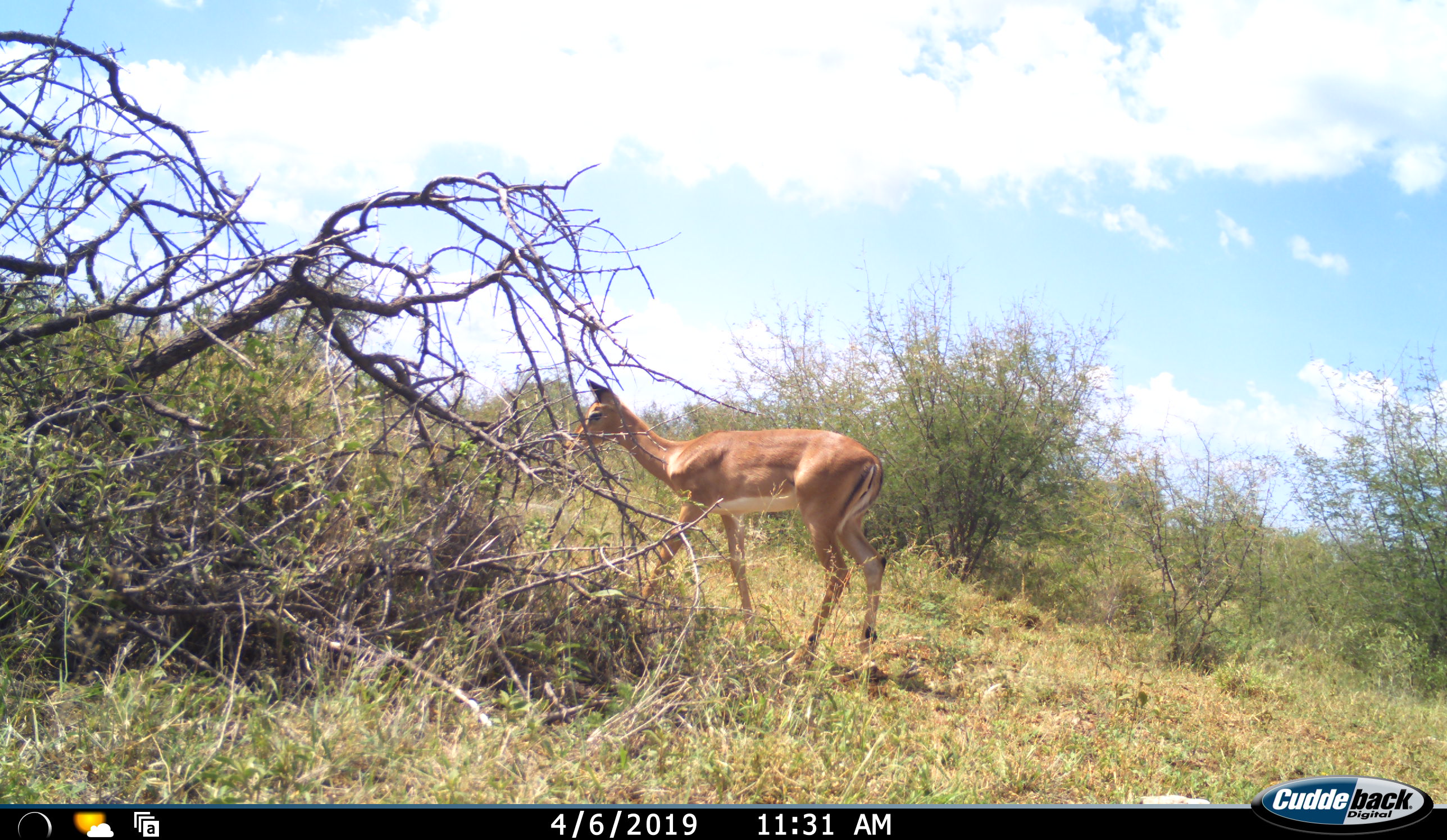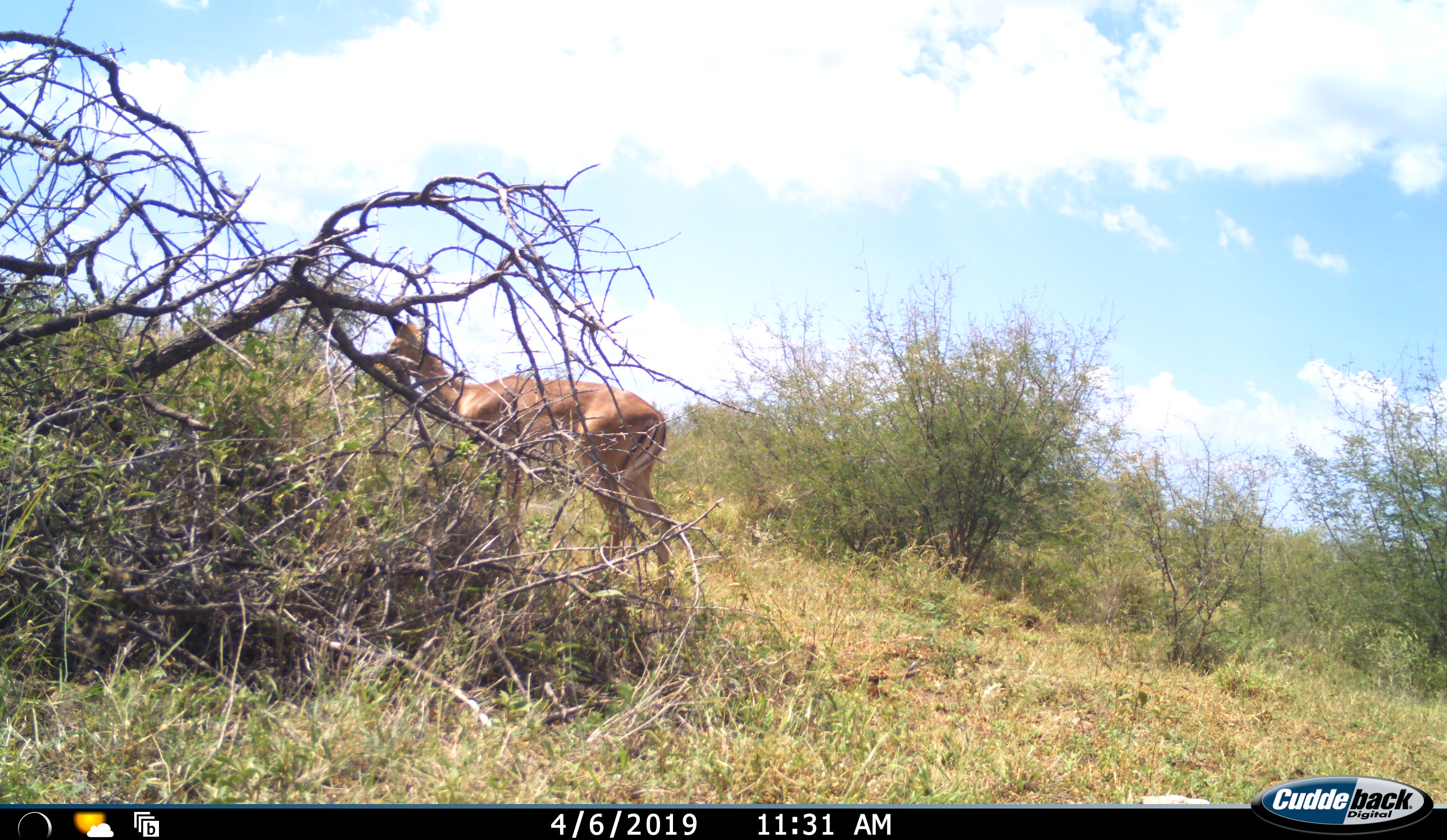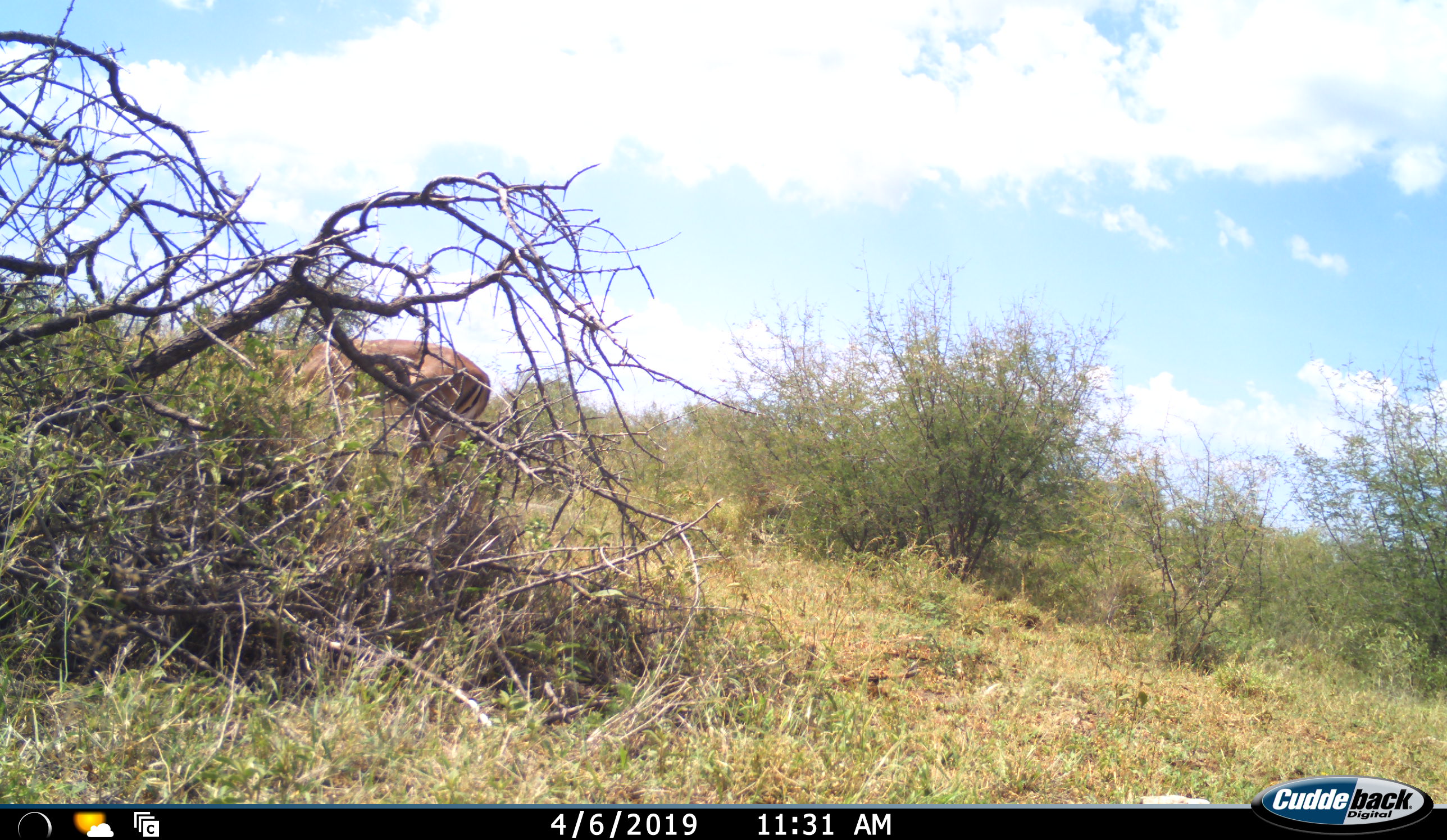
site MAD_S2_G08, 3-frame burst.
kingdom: Animalia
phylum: Chordata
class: Mammalia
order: Artiodactyla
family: Bovidae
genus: Aepyceros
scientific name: Aepyceros melampus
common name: impala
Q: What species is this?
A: Impala (Aepyceros melampus).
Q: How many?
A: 1.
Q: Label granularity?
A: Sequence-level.